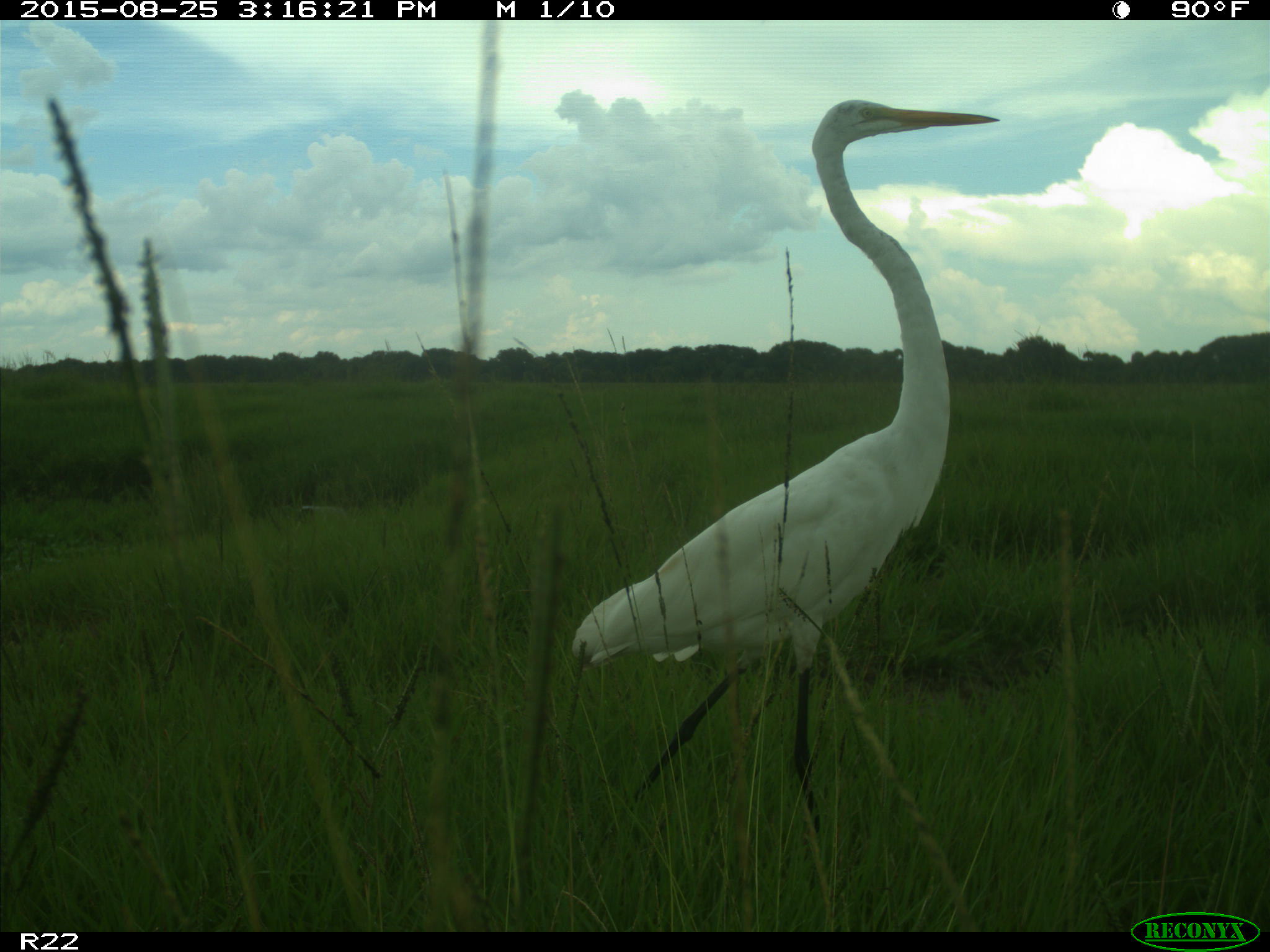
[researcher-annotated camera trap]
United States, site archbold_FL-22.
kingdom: Animalia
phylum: Chordata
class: Aves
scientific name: Aves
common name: birds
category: unidentified bird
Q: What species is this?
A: Unidentified bird (birds) (Aves).